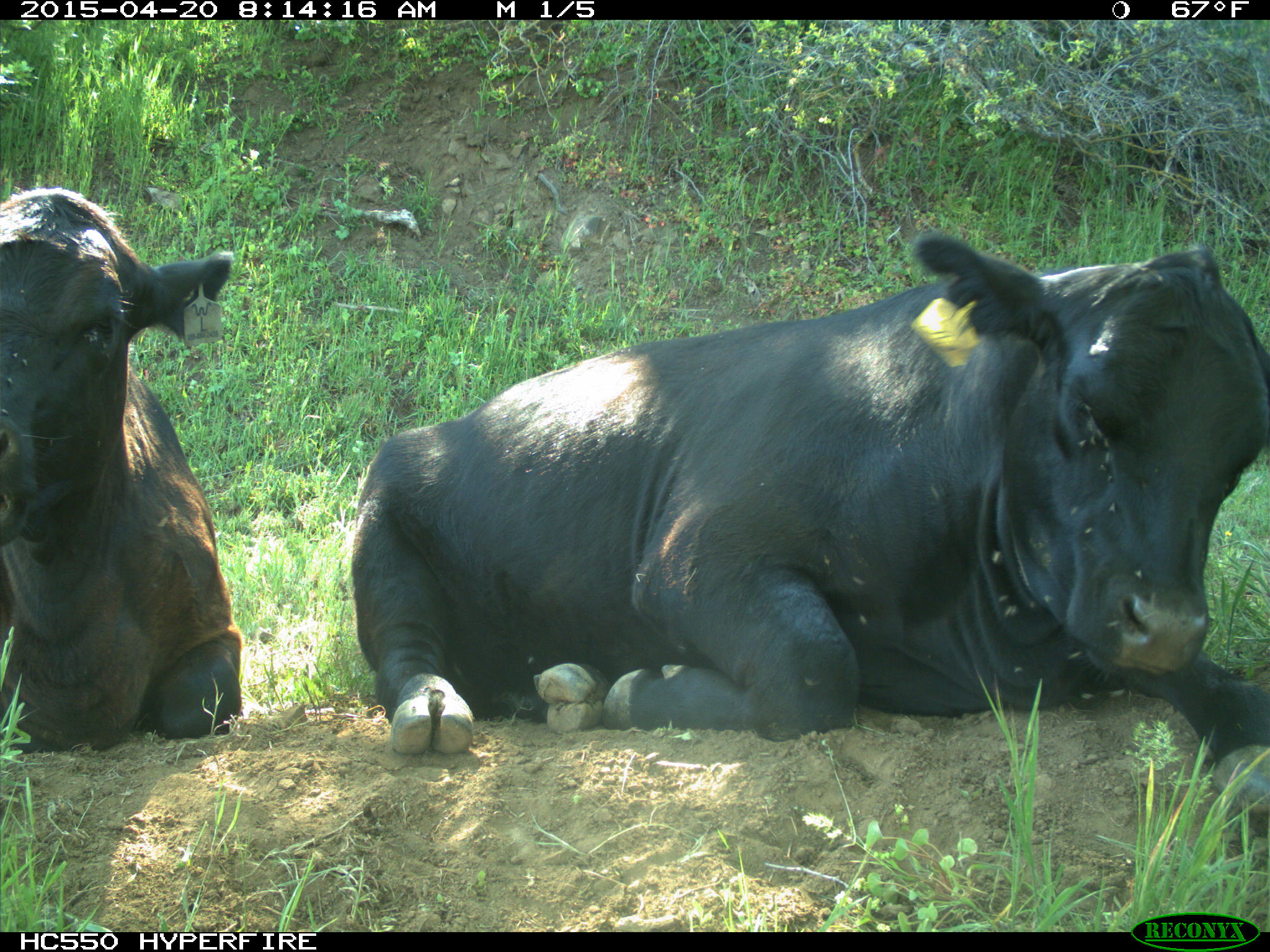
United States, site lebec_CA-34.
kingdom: Animalia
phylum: Chordata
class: Mammalia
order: Artiodactyla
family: Bovidae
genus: Bos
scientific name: Bos taurus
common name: domestic cow